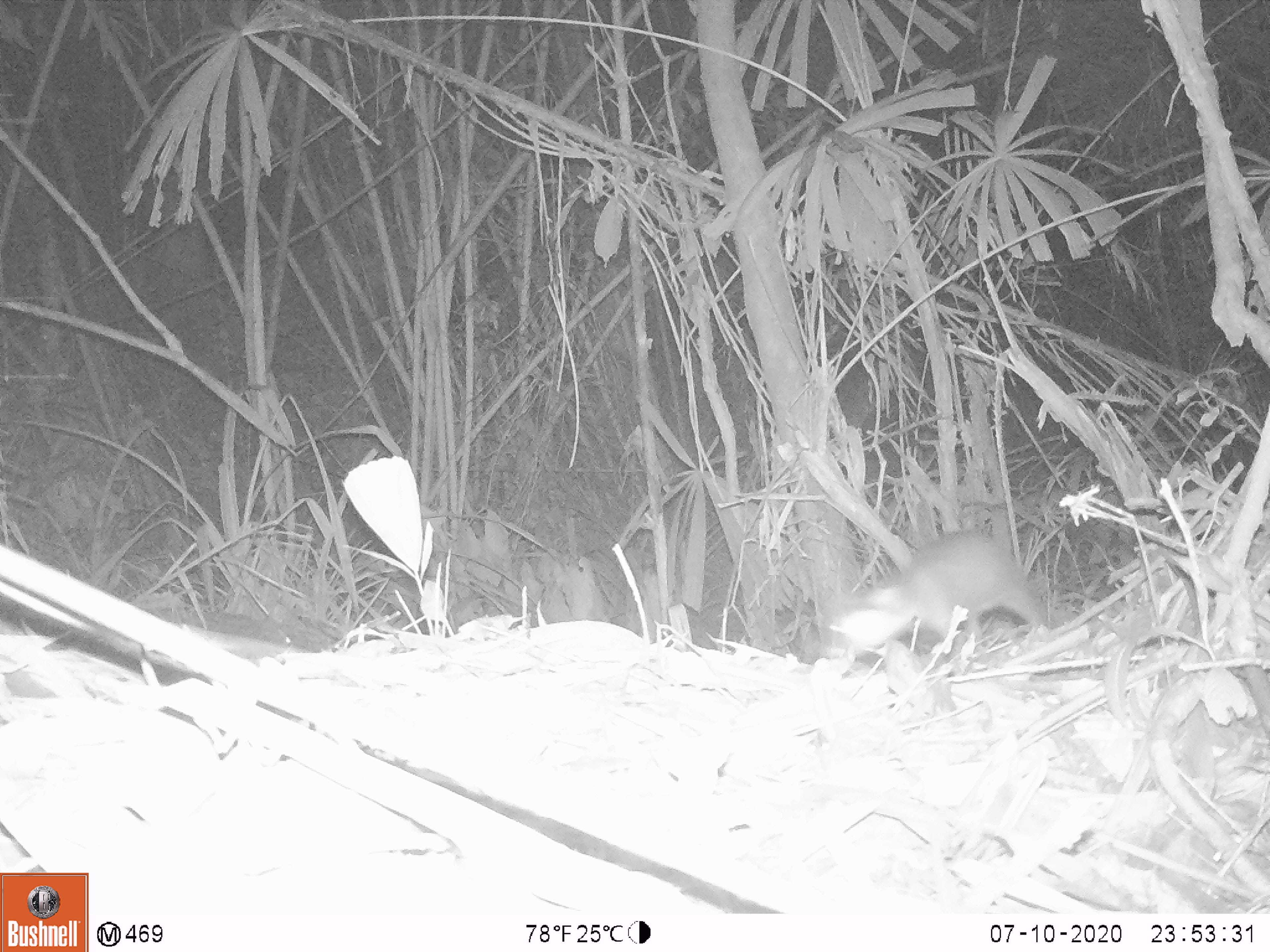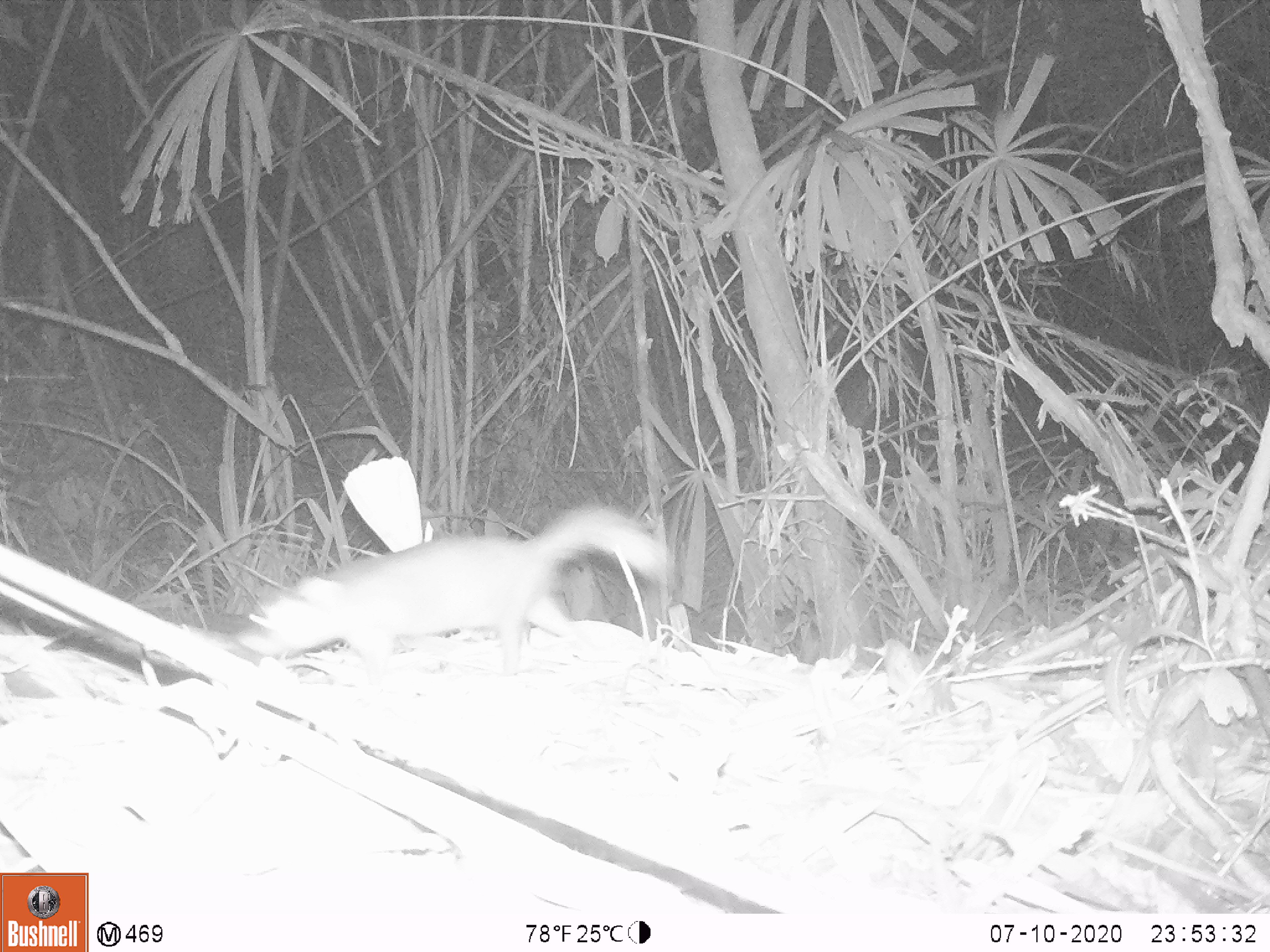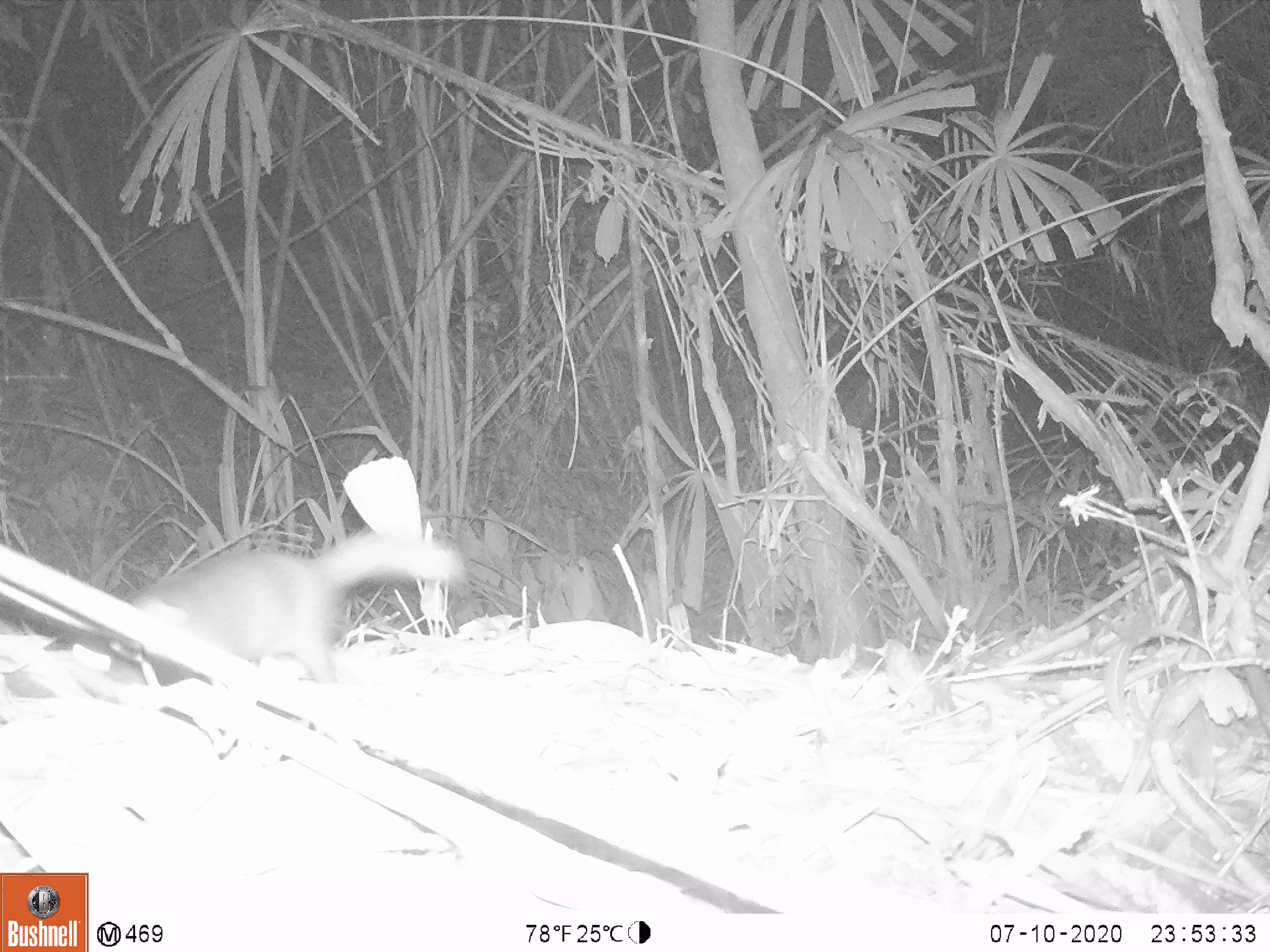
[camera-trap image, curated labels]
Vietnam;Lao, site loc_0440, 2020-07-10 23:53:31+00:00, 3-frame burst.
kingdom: Animalia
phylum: Chordata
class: Mammalia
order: Carnivora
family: Mustelidae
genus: Melogale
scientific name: Melogale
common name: ferret badger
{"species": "ferret badger (Melogale)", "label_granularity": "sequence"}